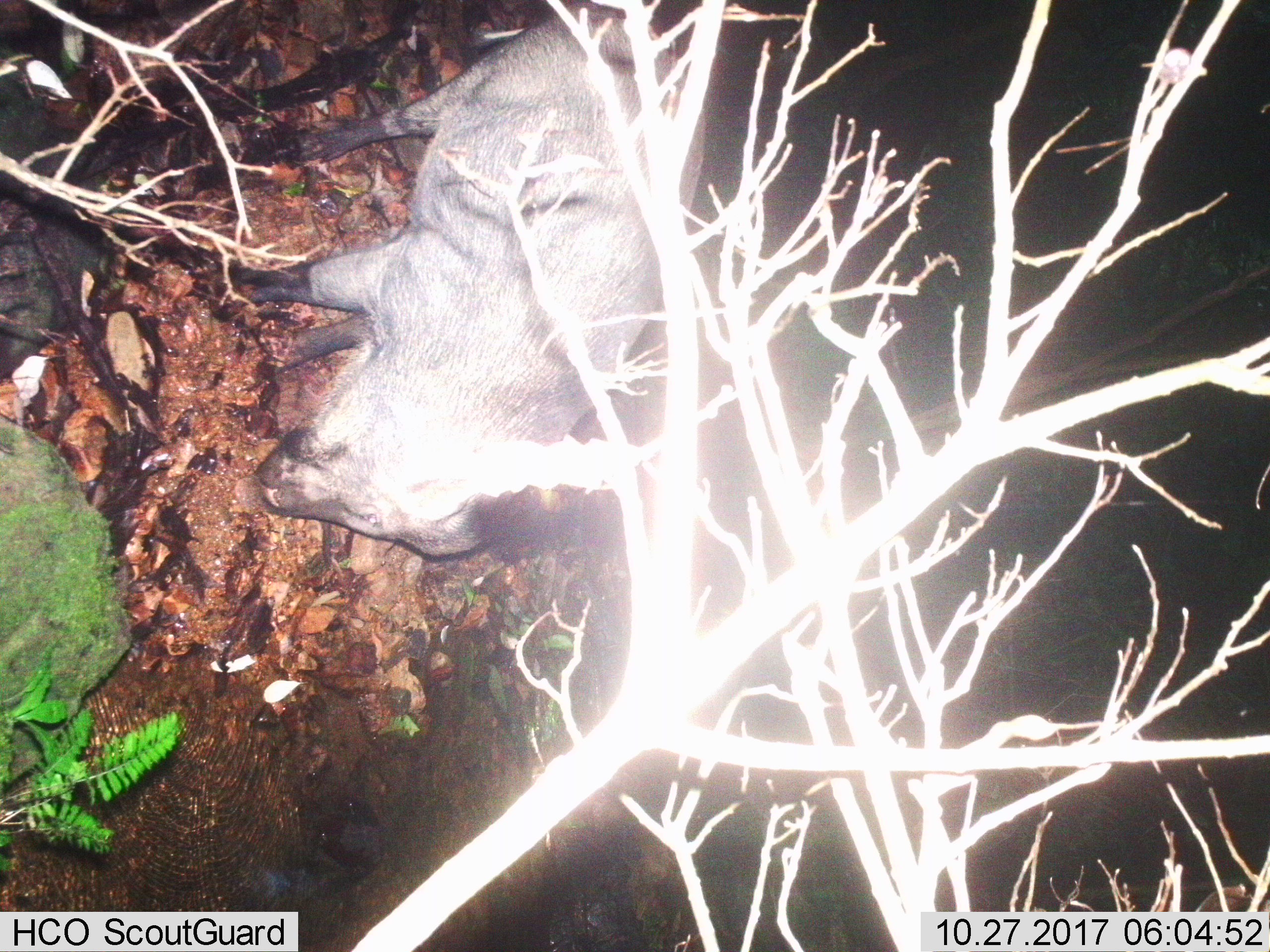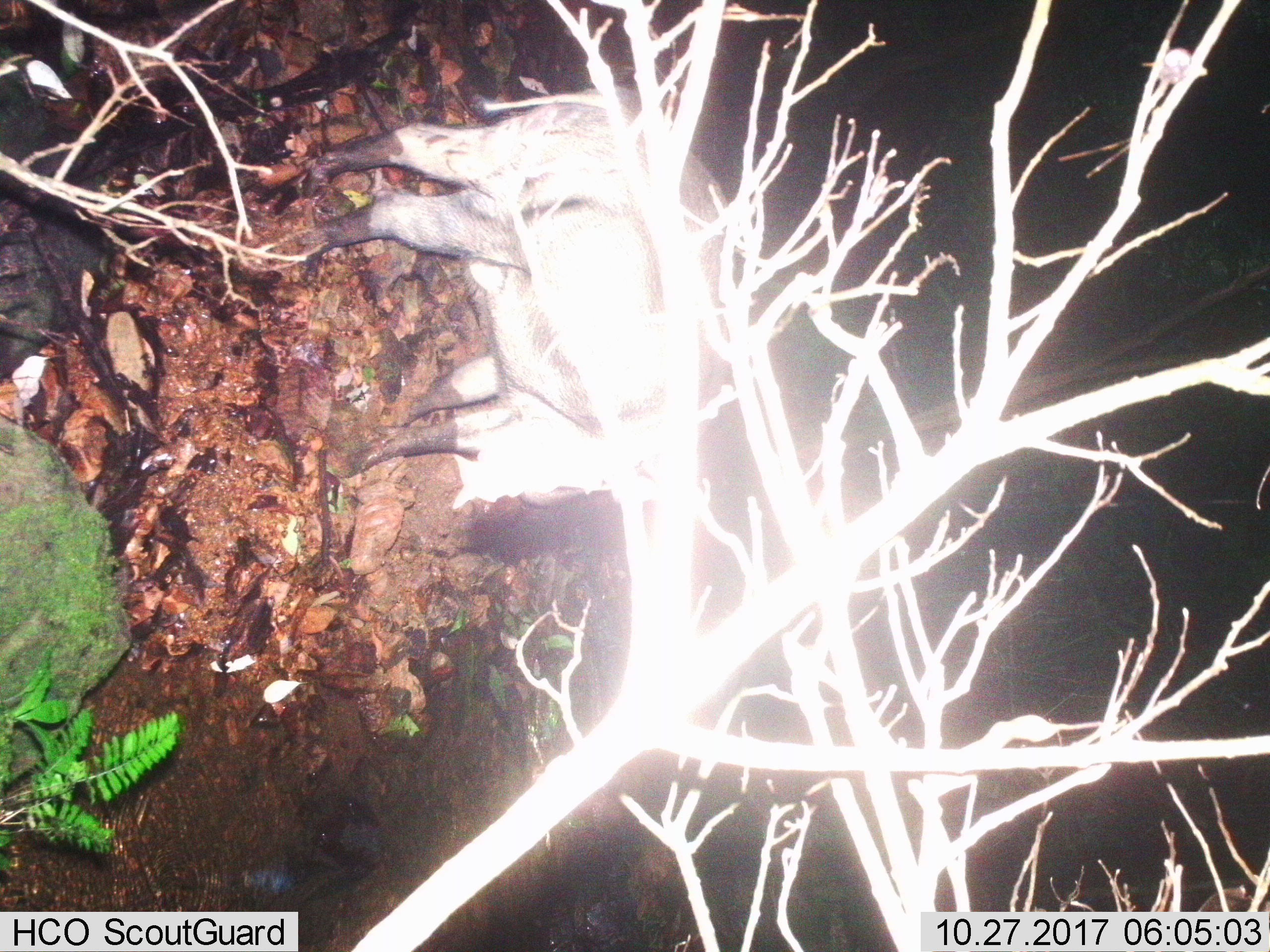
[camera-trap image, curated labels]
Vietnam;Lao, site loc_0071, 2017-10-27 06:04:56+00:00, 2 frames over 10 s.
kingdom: Animalia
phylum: Chordata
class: Mammalia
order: Artiodactyla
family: Suidae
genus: Sus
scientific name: Sus scrofa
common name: eurasian wild pig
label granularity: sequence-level